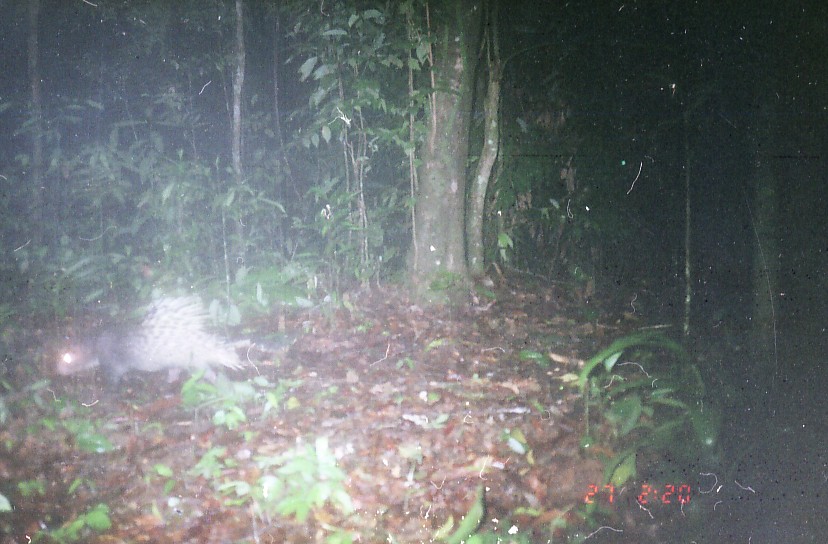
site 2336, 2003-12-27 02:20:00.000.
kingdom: Animalia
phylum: Chordata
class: Mammalia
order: Rodentia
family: Hystricidae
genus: Hystrix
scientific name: Hystrix brachyura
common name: east asian porcupine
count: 1